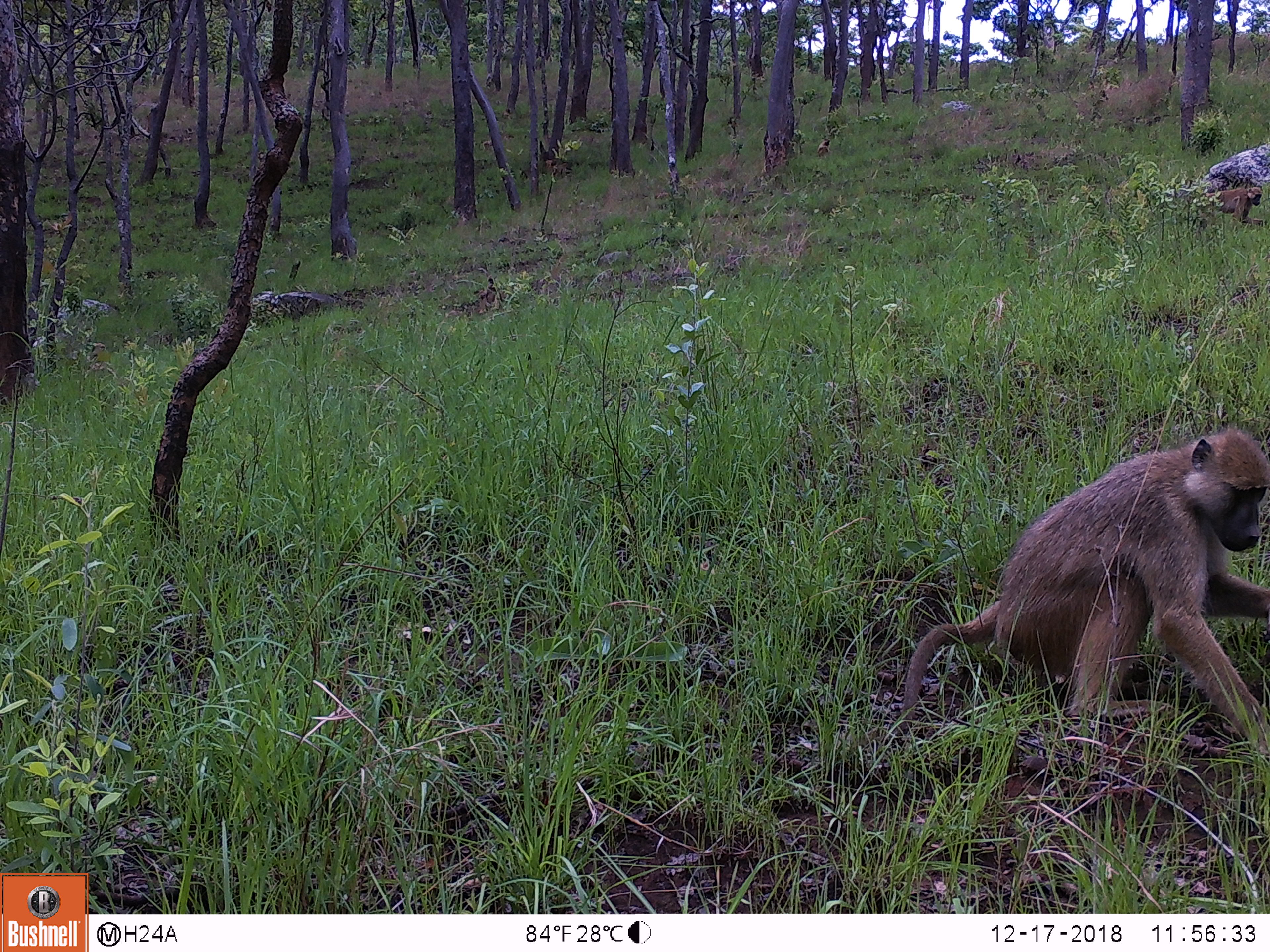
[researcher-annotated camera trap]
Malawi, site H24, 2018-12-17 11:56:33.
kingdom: Animalia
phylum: Chordata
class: Mammalia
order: Primates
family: Cercopithecidae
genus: Papio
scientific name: Papio cynocephalus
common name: yellow baboon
Yellow baboon (Papio cynocephalus), count 3.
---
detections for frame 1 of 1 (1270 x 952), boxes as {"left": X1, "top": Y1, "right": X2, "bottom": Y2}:
yellow baboon: {"left": 887, "top": 429, "right": 1262, "bottom": 745}; {"left": 1182, "top": 185, "right": 1262, "bottom": 232}; {"left": 813, "top": 133, "right": 831, "bottom": 161}